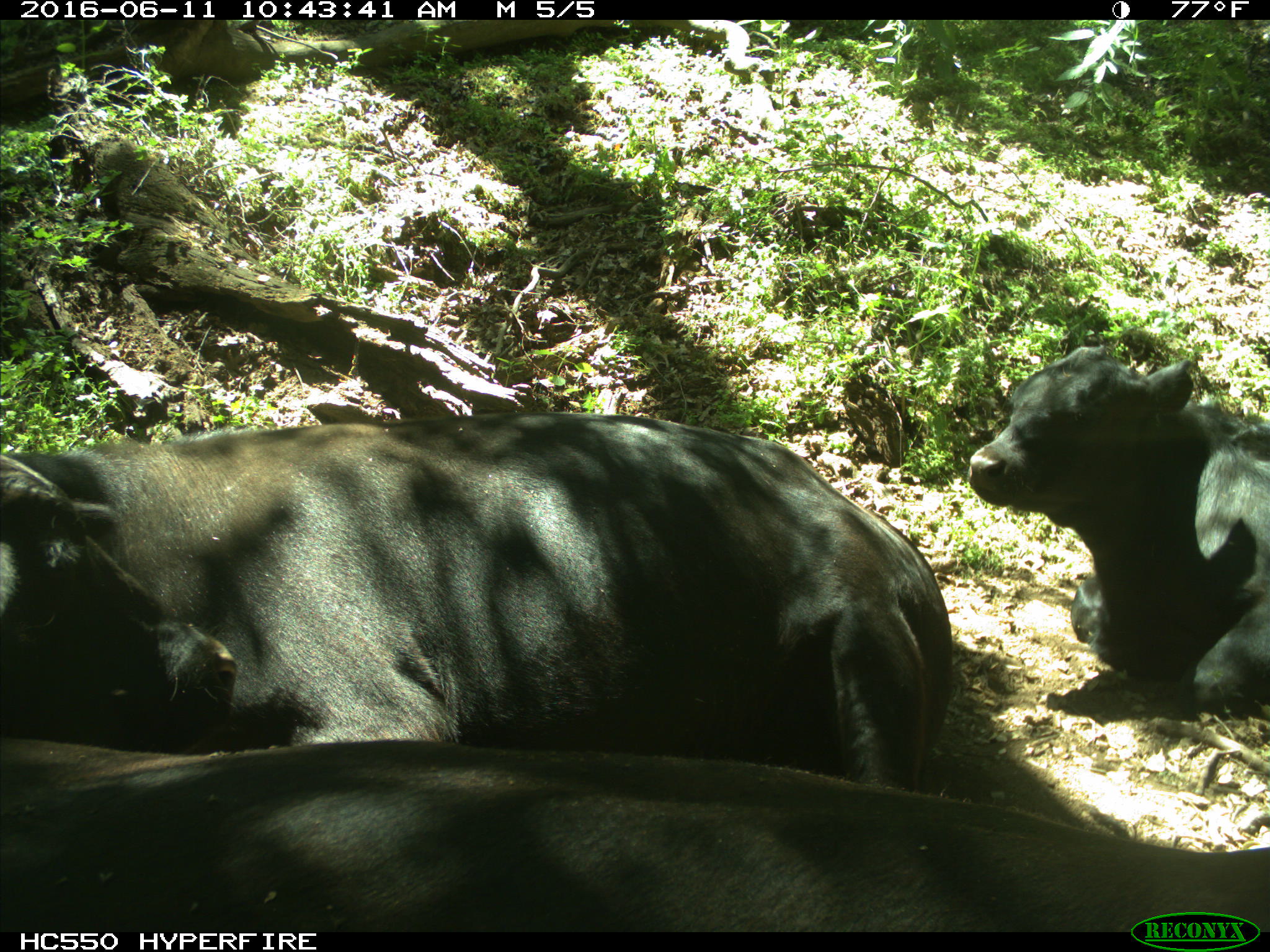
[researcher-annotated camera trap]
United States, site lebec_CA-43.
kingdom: Animalia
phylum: Chordata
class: Mammalia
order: Artiodactyla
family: Bovidae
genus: Bos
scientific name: Bos taurus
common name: domestic cow